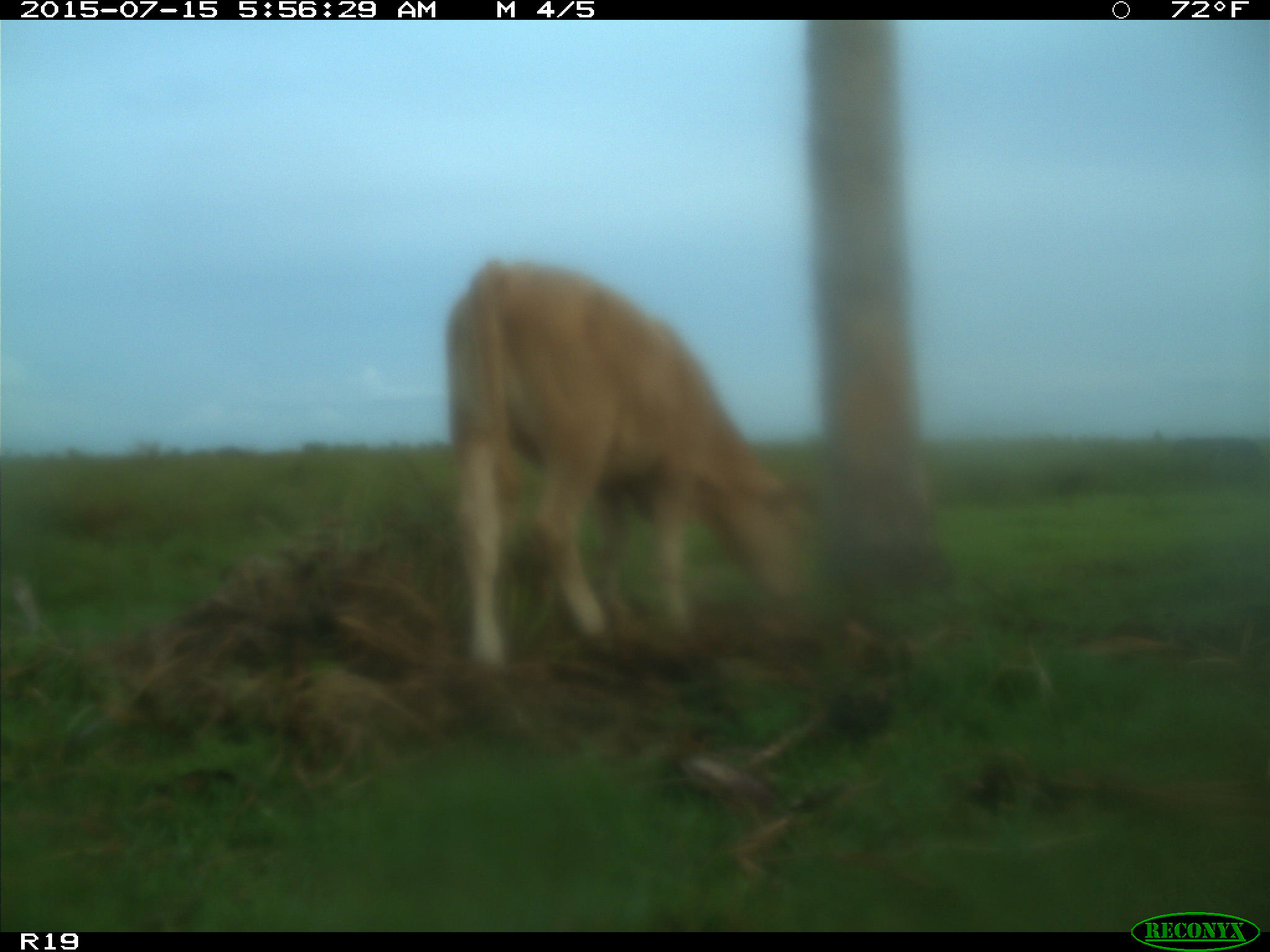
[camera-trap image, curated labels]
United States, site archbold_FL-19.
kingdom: Animalia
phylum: Chordata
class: Mammalia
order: Artiodactyla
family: Bovidae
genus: Bos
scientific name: Bos taurus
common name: domestic cow